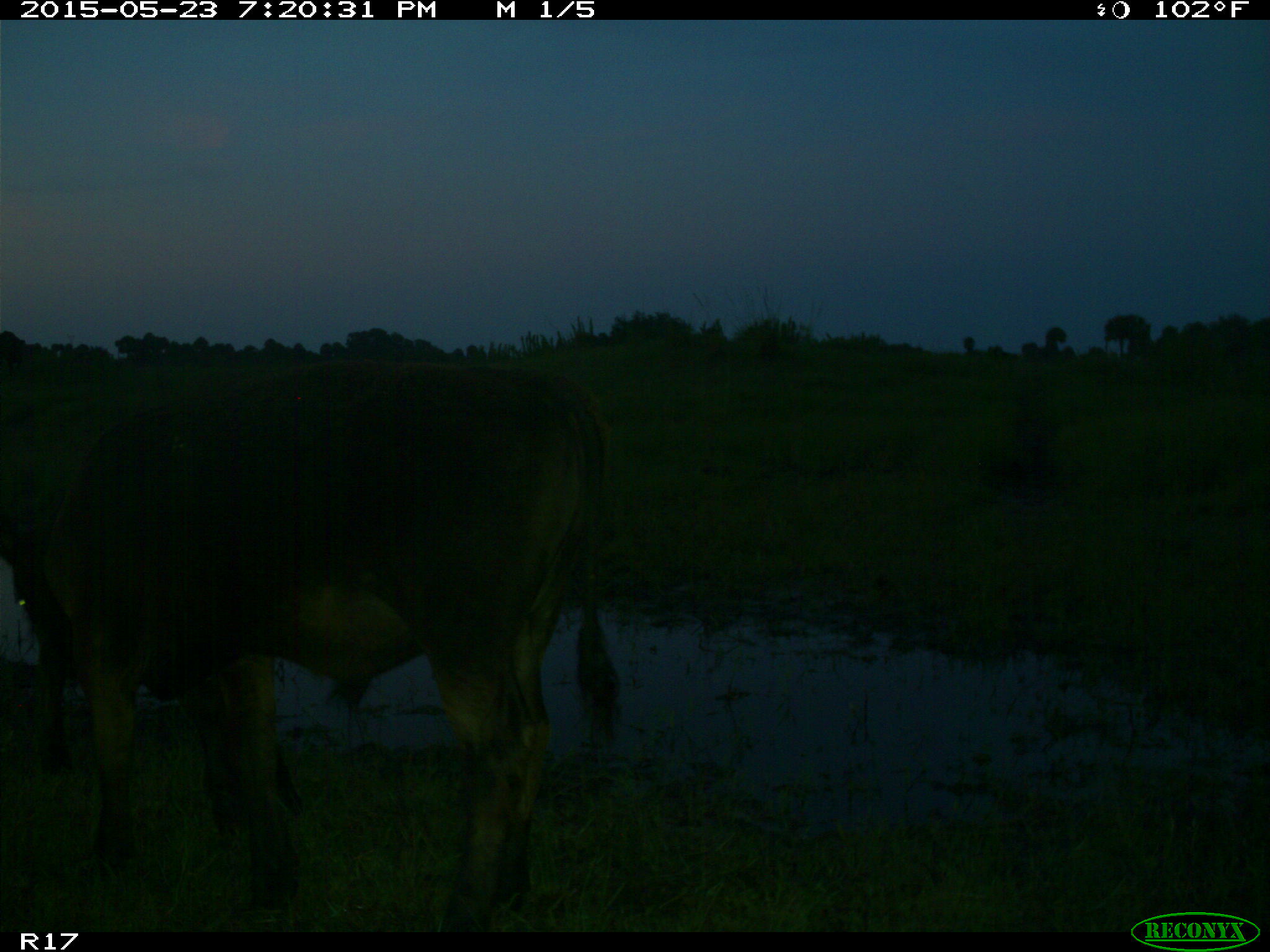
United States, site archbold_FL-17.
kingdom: Animalia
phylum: Chordata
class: Mammalia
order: Artiodactyla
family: Bovidae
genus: Bos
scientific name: Bos taurus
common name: domestic cow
Bos taurus (domestic cow).